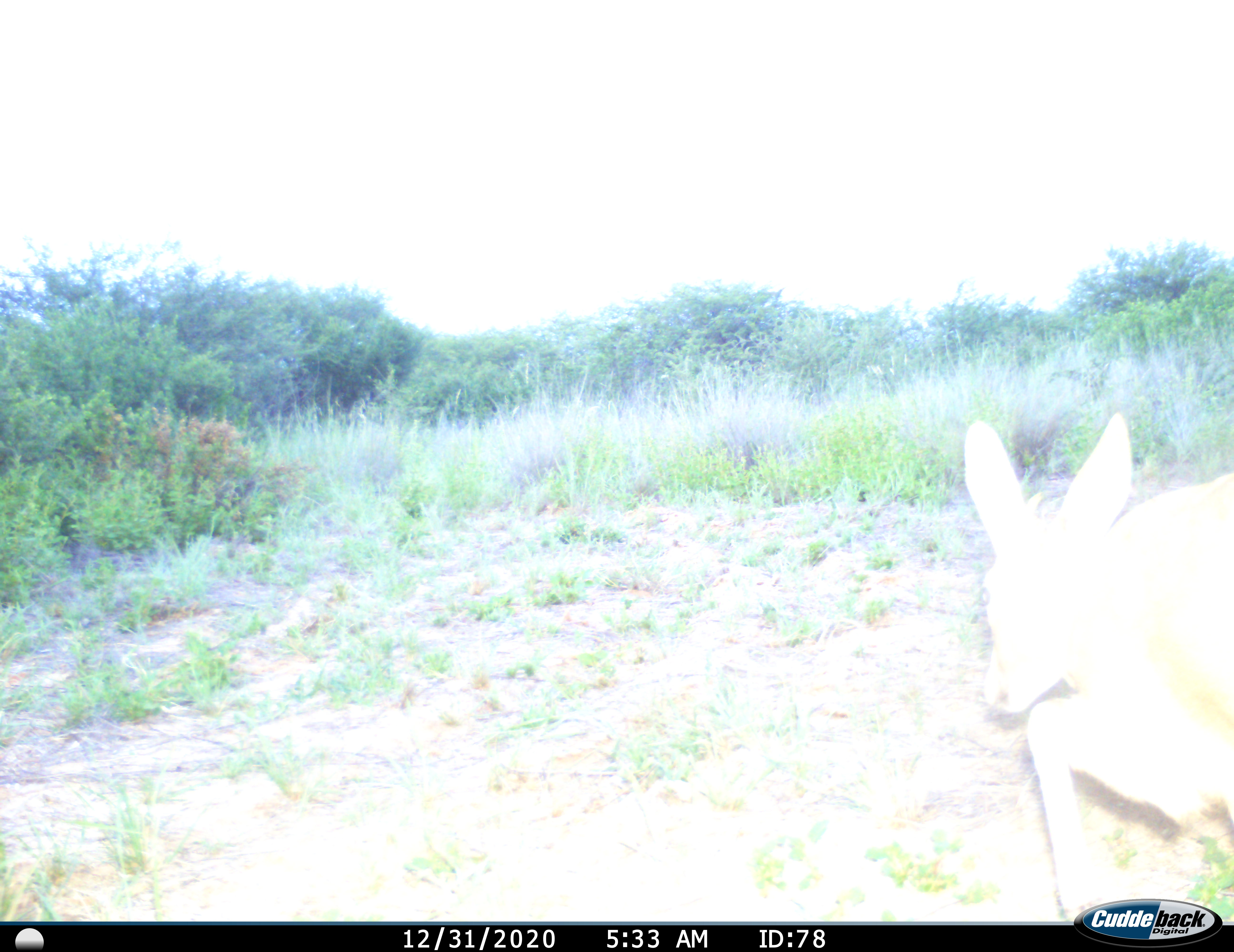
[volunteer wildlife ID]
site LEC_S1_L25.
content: unidentified animal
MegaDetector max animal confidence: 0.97